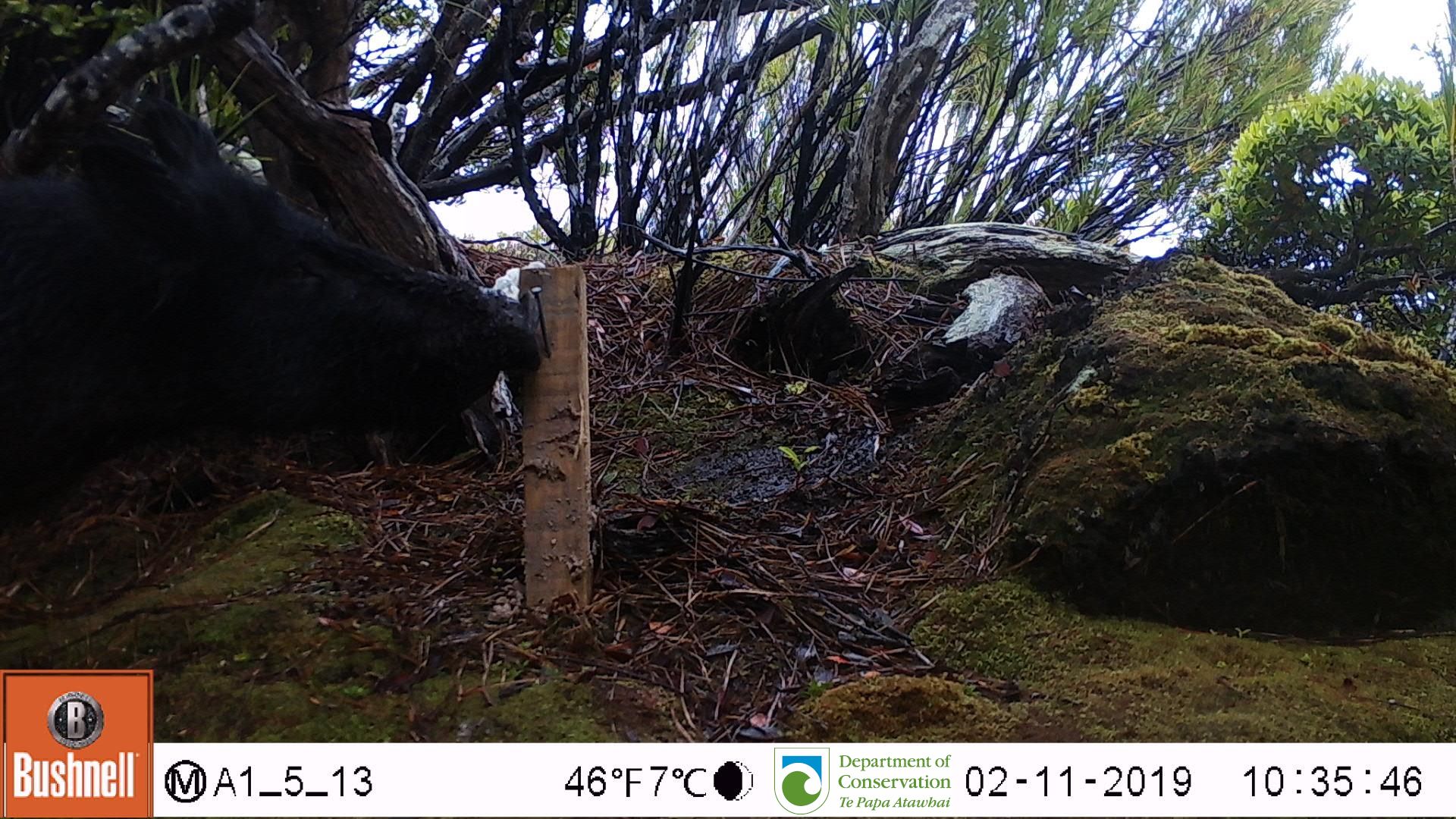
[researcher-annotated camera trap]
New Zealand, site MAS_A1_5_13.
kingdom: Animalia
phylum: Chordata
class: Mammalia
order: Artiodactyla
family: Suidae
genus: Sus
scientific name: Sus scrofa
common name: pig